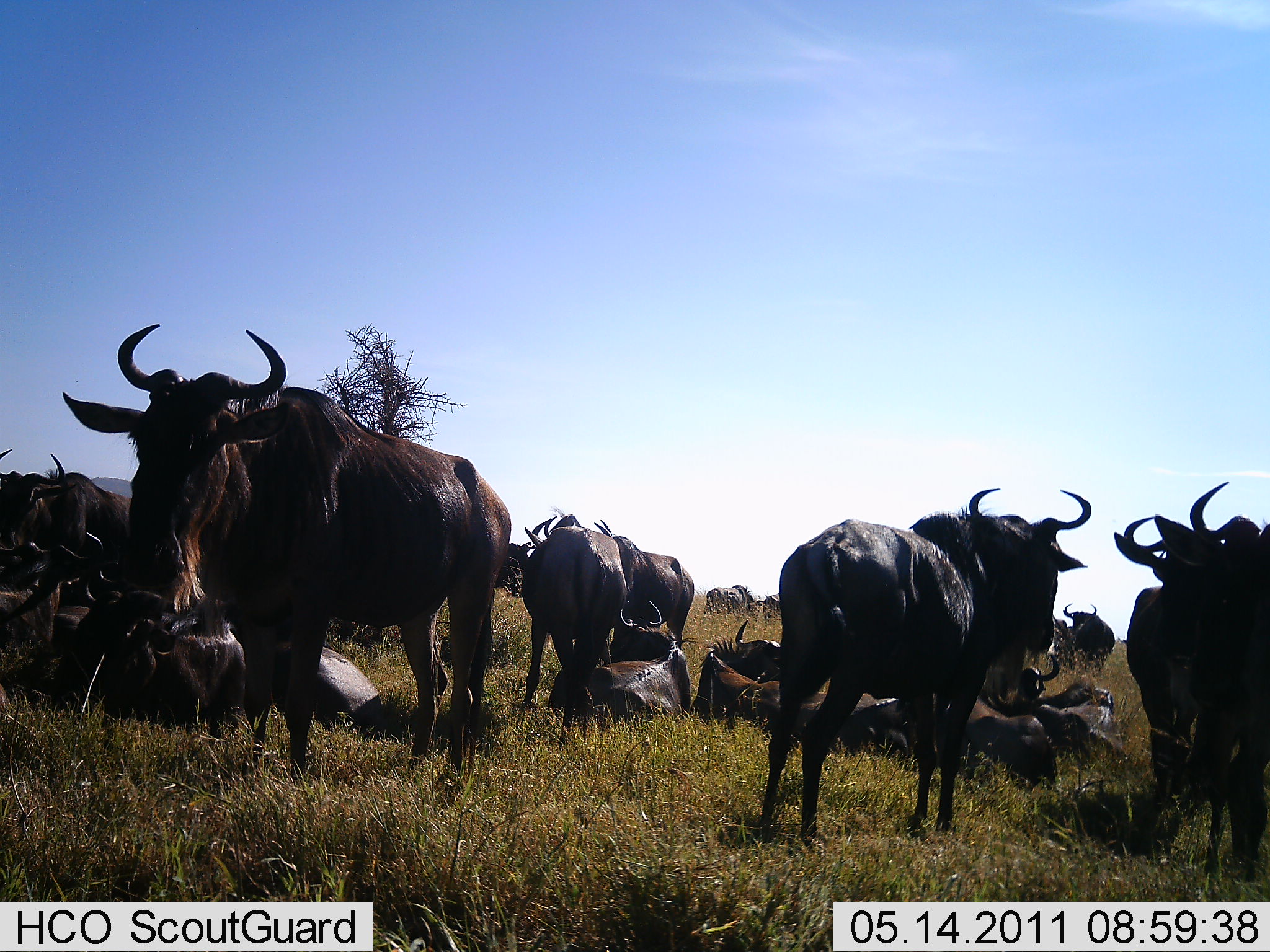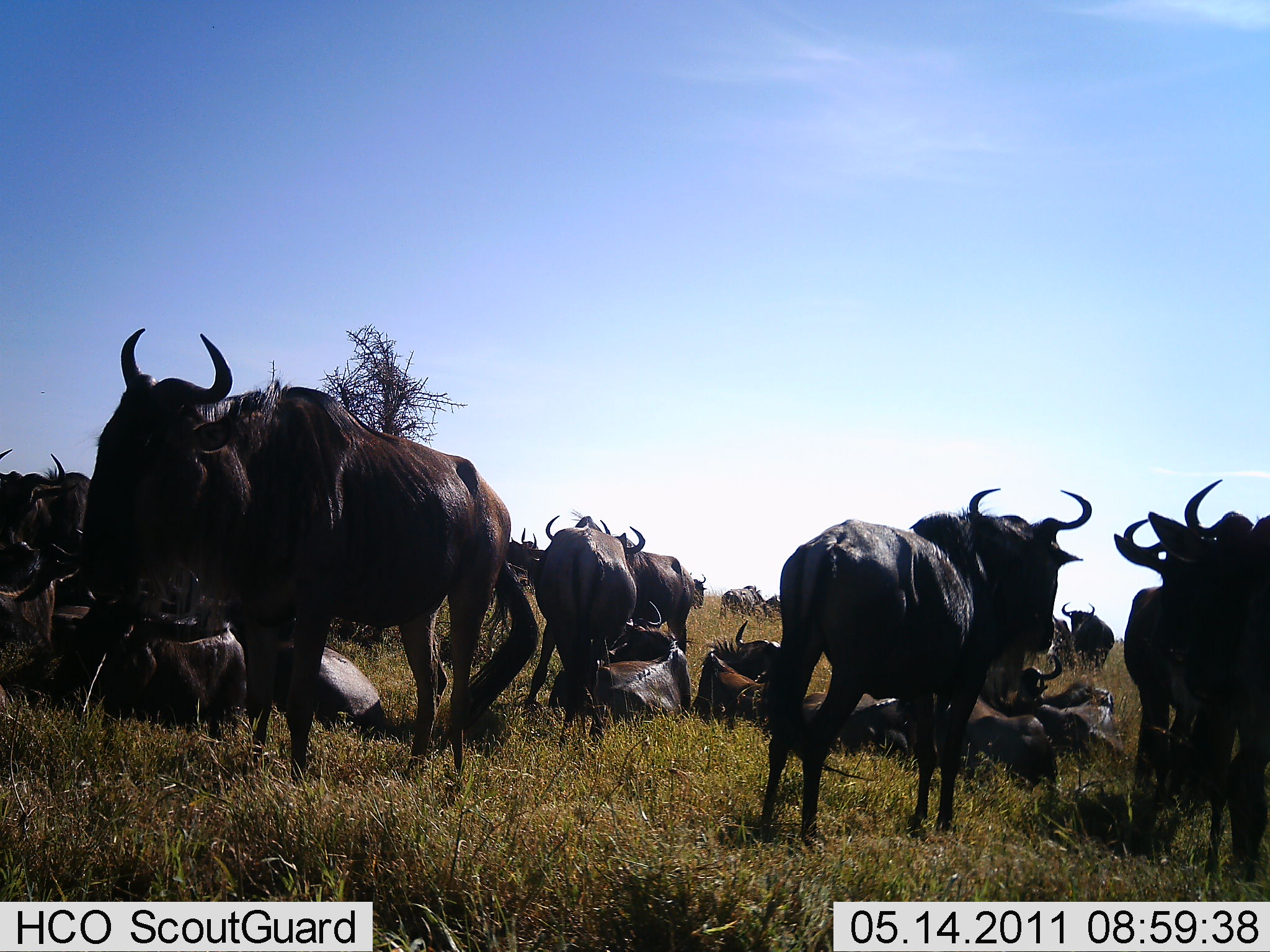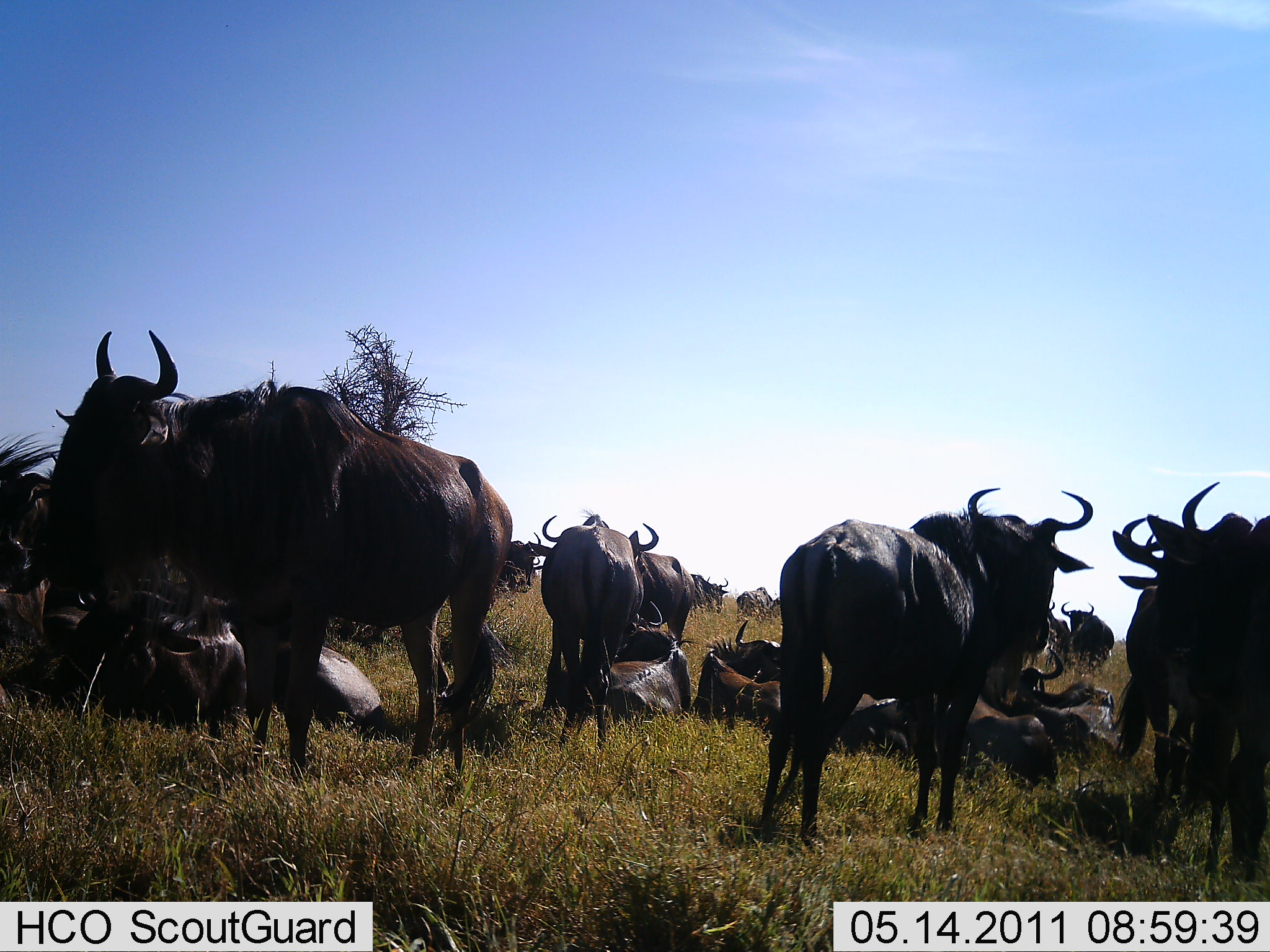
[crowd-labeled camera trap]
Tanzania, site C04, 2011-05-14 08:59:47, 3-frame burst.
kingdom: Animalia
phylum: Chordata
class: Mammalia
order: Artiodactyla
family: Bovidae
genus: Connochaetes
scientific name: Connochaetes taurinus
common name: blue wildebeest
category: wildebeest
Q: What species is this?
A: Wildebeest (blue wildebeest) (Connochaetes taurinus).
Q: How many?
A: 11-50.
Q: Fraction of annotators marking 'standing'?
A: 100%.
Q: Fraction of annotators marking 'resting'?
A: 92%.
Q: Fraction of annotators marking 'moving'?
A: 25%.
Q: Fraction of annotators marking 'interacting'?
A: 17%.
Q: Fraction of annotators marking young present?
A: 0%.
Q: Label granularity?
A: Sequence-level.